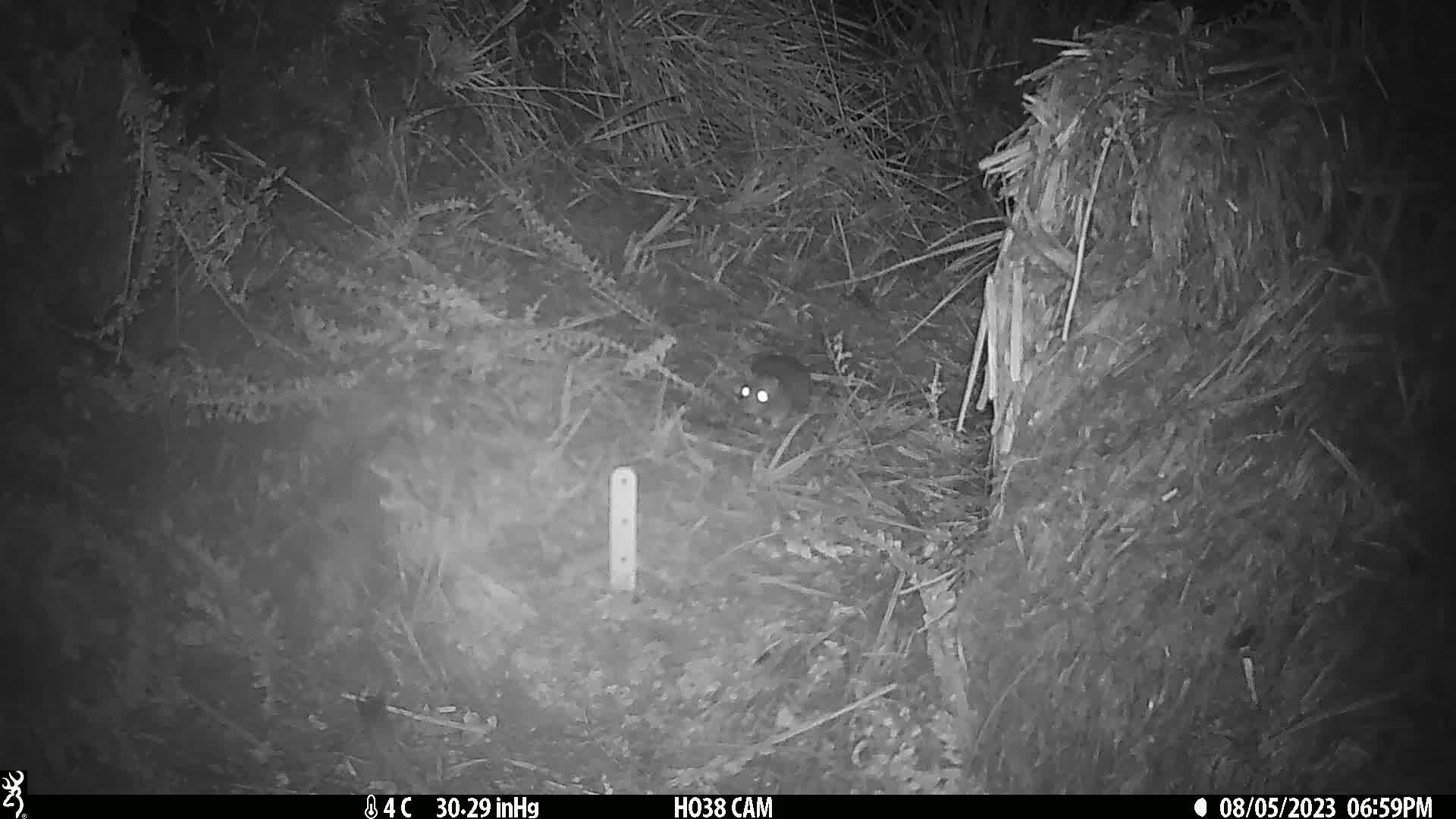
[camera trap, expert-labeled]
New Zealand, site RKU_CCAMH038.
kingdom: Animalia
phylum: Chordata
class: Mammalia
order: Rodentia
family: Muridae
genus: Rattus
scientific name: Rattus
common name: rat